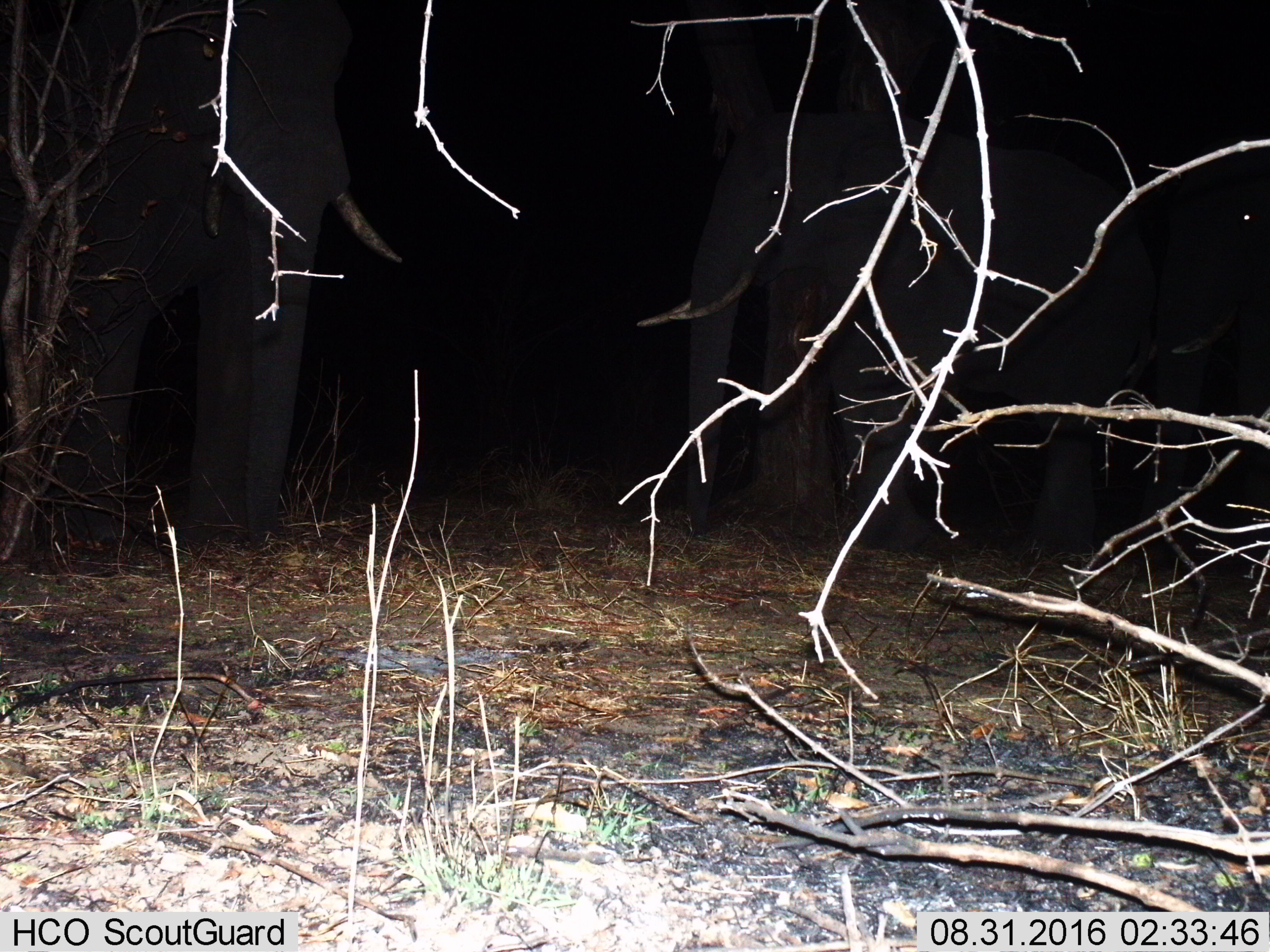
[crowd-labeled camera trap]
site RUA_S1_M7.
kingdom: Animalia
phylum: Chordata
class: Mammalia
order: Proboscidea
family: Elephantidae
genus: Loxodonta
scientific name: Loxodonta africana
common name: african bush elephant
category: elephant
Elephant (african bush elephant) (Loxodonta africana), count 3. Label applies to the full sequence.